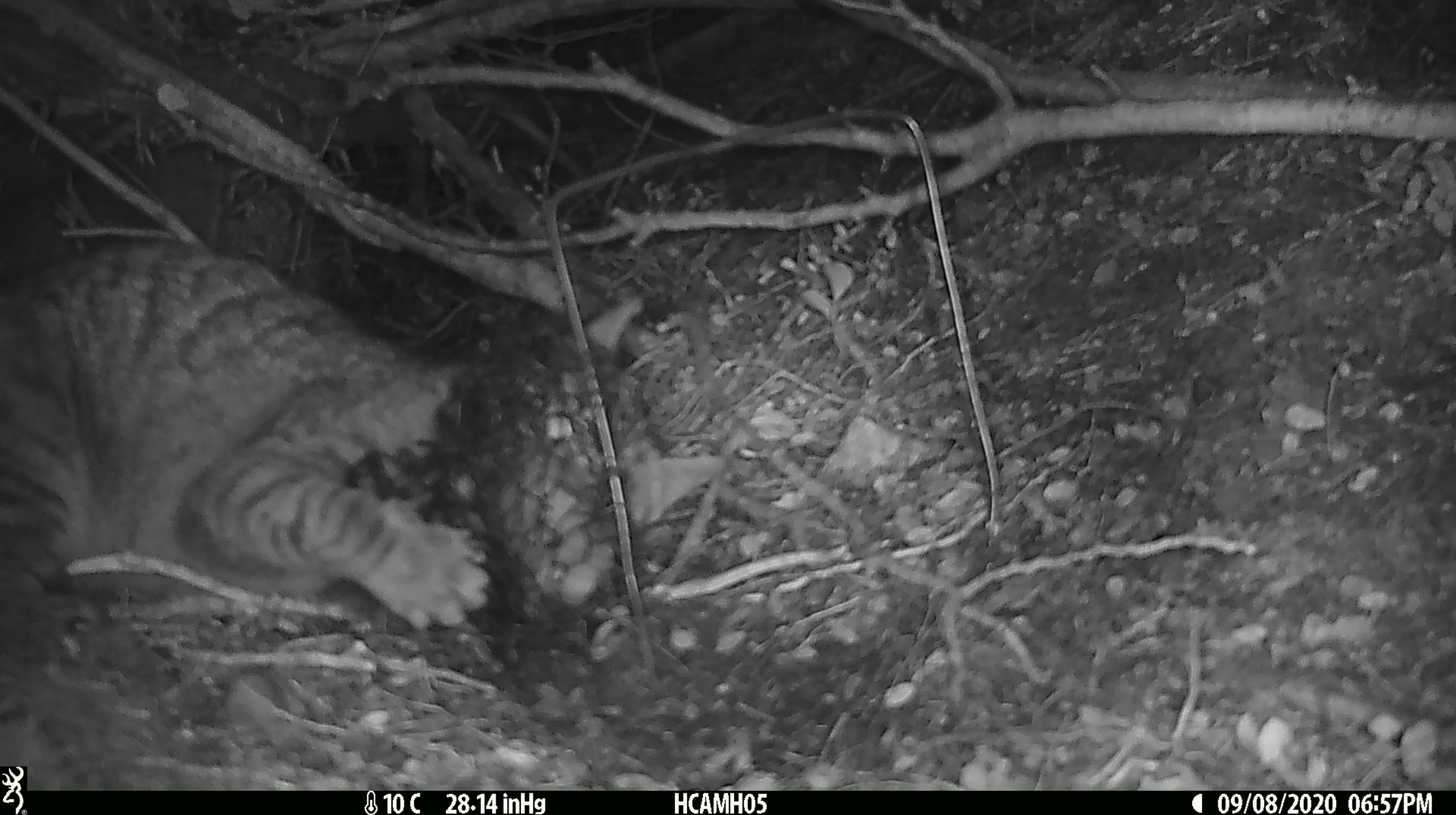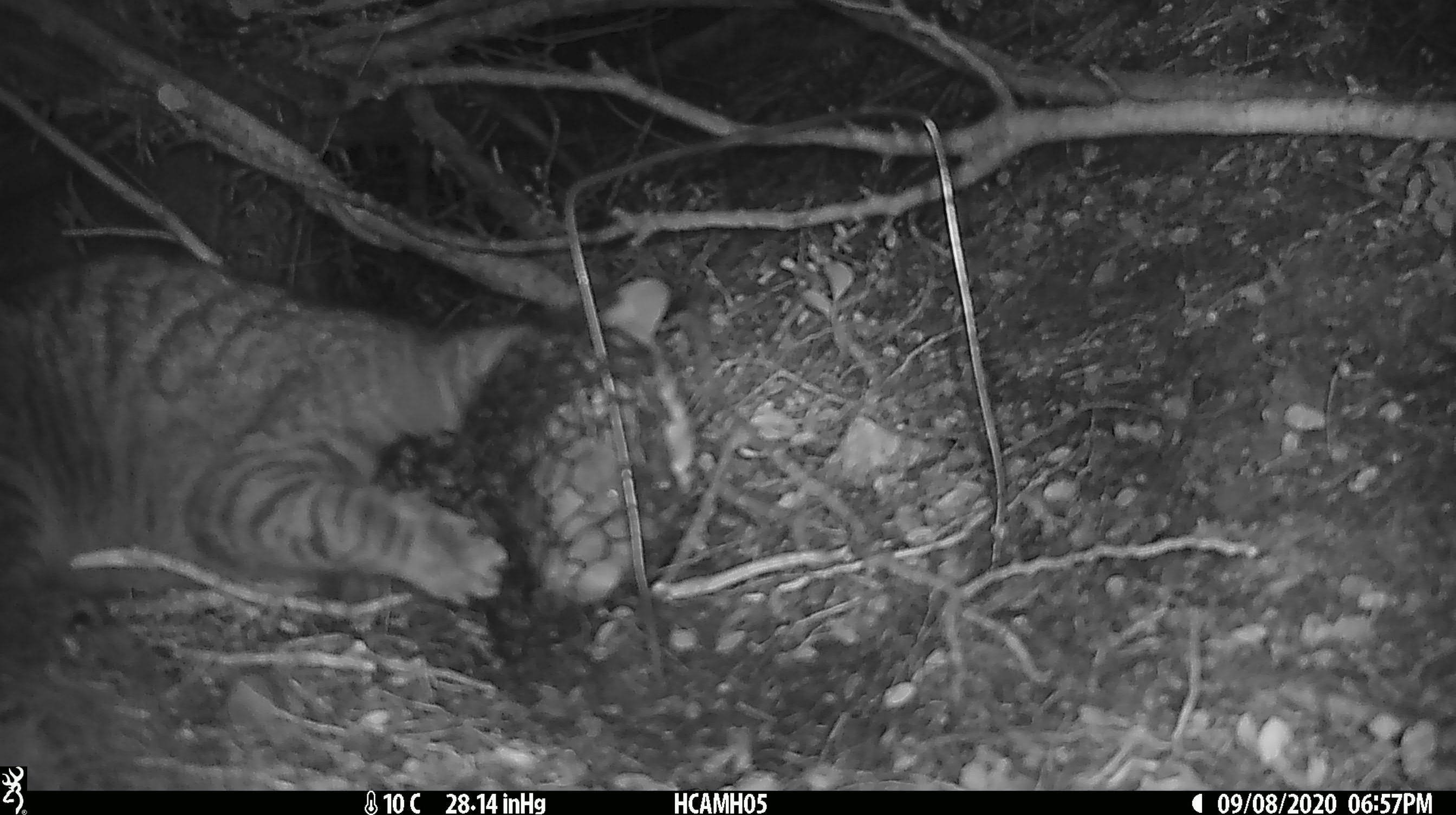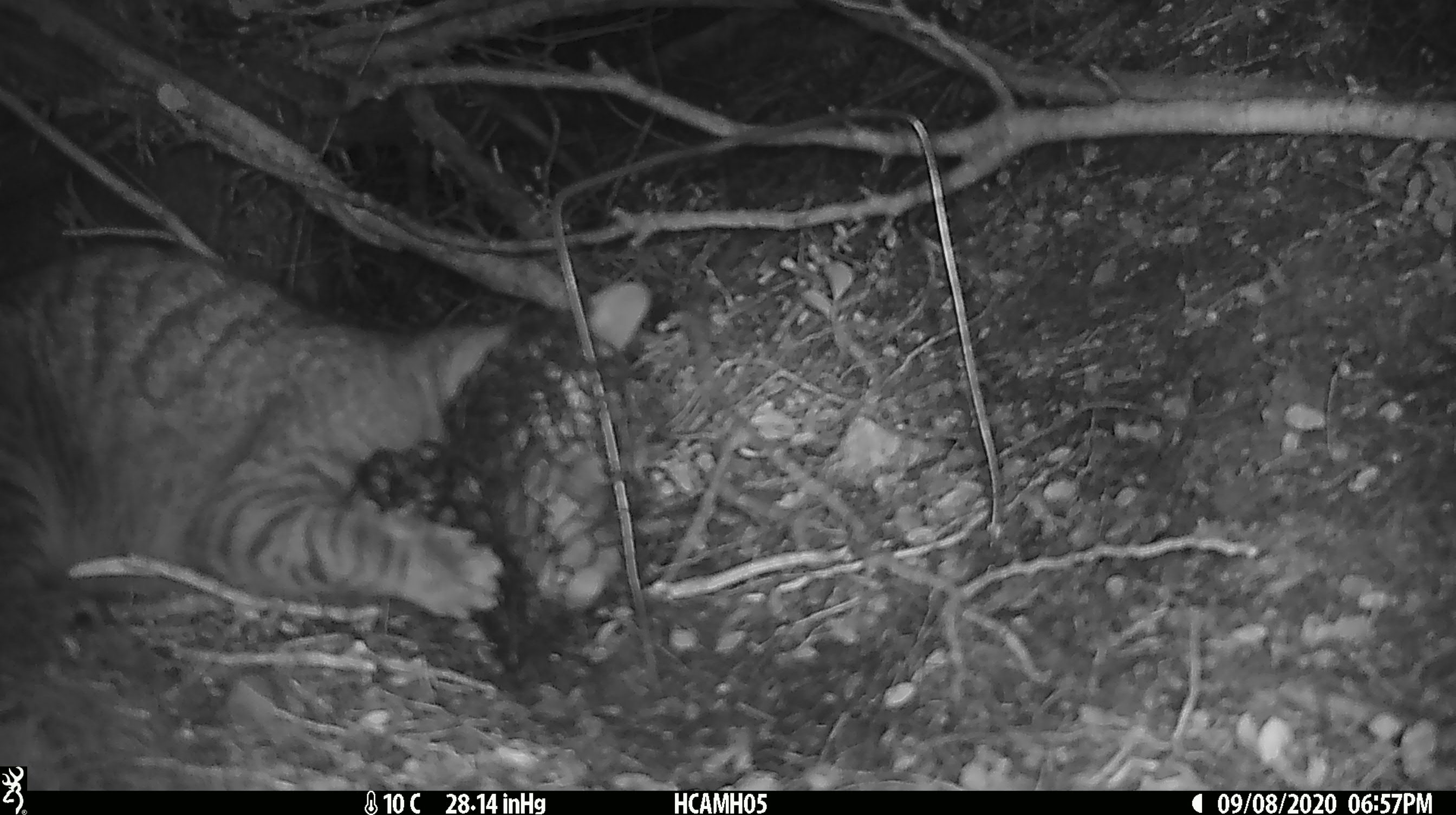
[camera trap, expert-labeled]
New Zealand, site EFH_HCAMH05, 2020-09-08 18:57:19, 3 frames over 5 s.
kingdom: Animalia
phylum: Chordata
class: Mammalia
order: Carnivora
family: Felidae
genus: Felis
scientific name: Felis catus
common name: domestic cat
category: cat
Cat (domestic cat) (Felis catus).